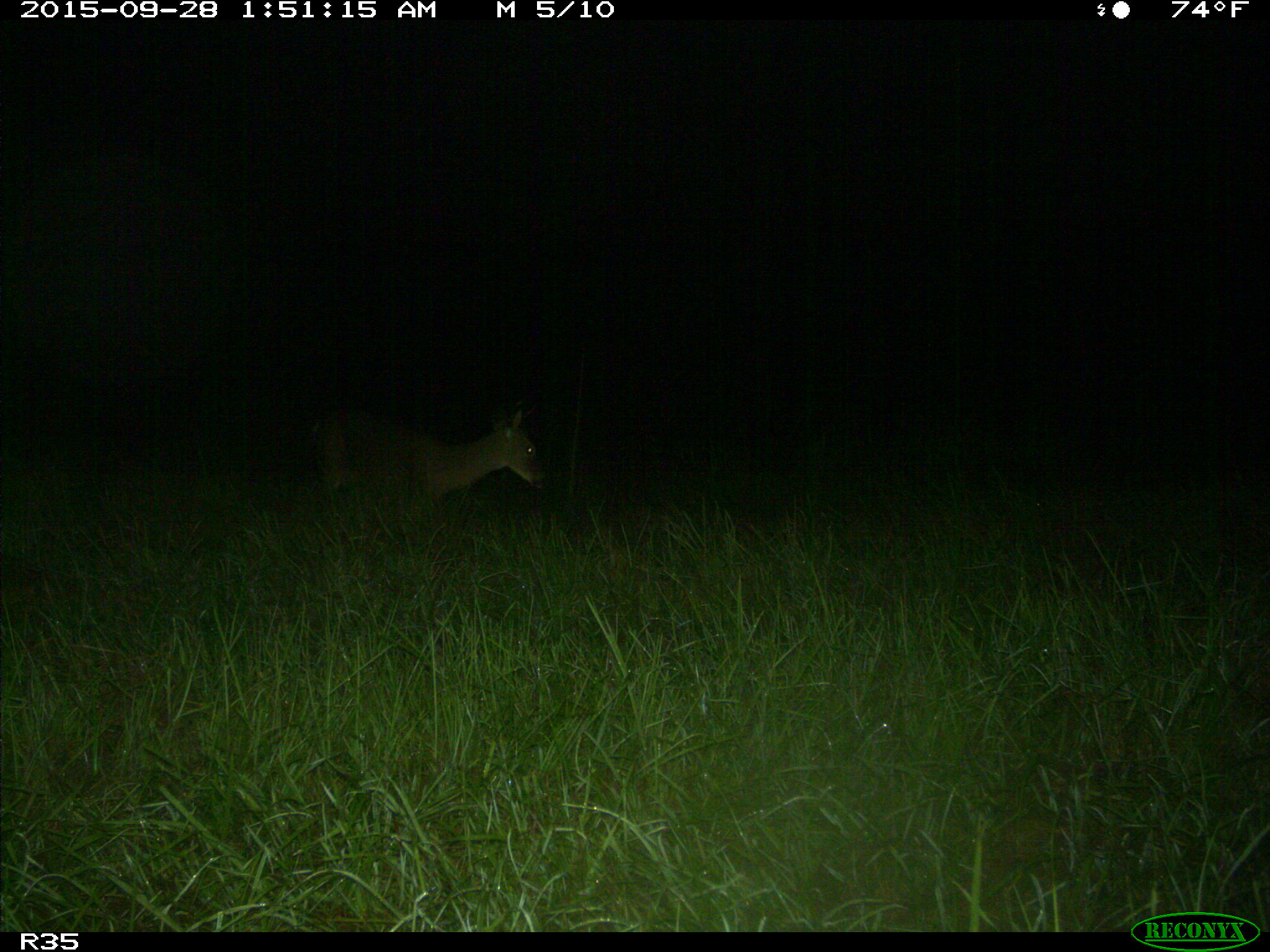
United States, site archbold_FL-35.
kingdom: Animalia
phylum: Chordata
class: Mammalia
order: Artiodactyla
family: Cervidae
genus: Odocoileus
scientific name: Odocoileus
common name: deer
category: unidentified deer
Unidentified deer (deer) (Odocoileus).